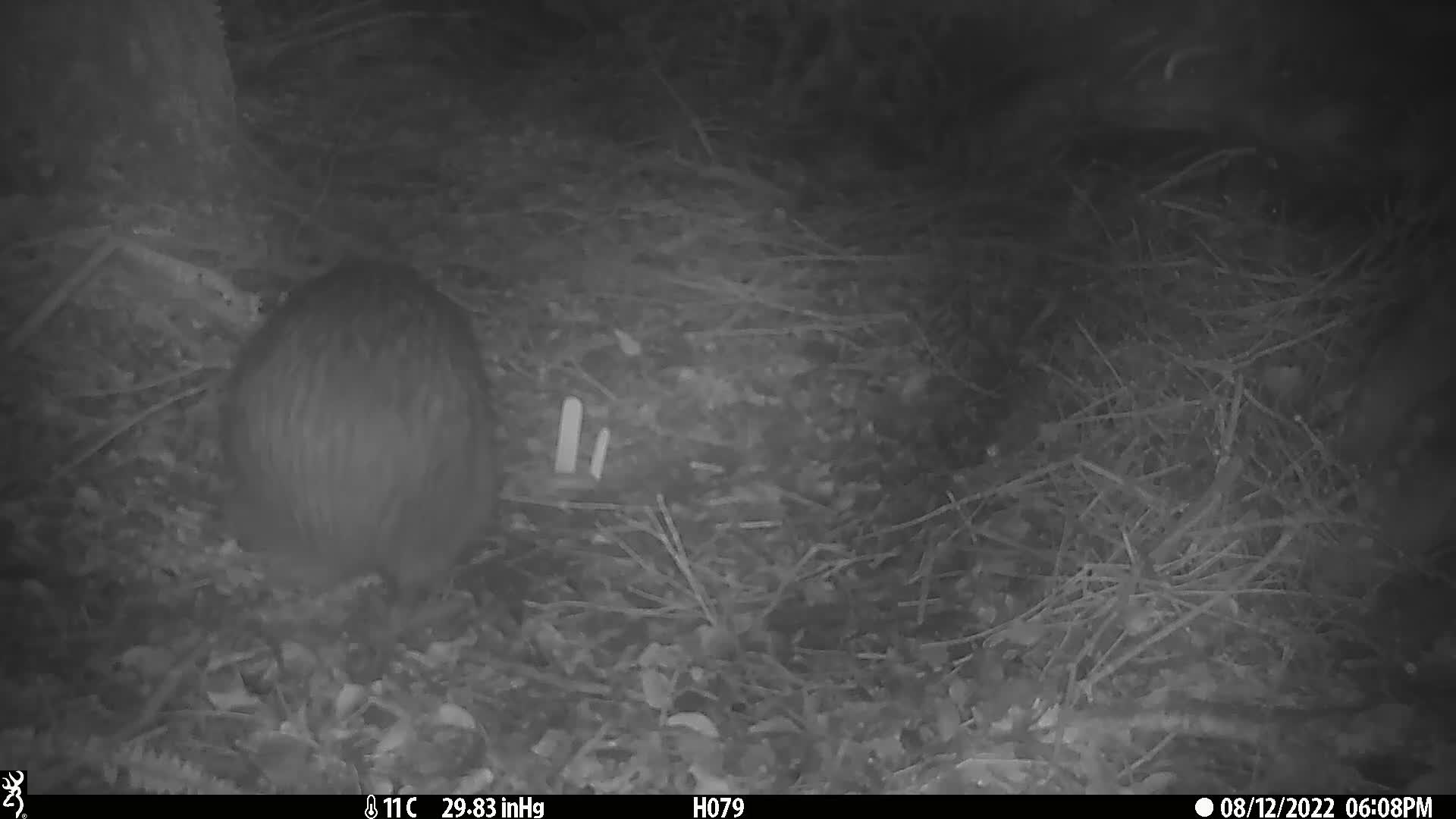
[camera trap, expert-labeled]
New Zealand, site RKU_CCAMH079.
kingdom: Animalia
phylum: Chordata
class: Aves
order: Apterygiformes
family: Apterygidae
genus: Apteryx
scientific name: Apteryx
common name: kiwi